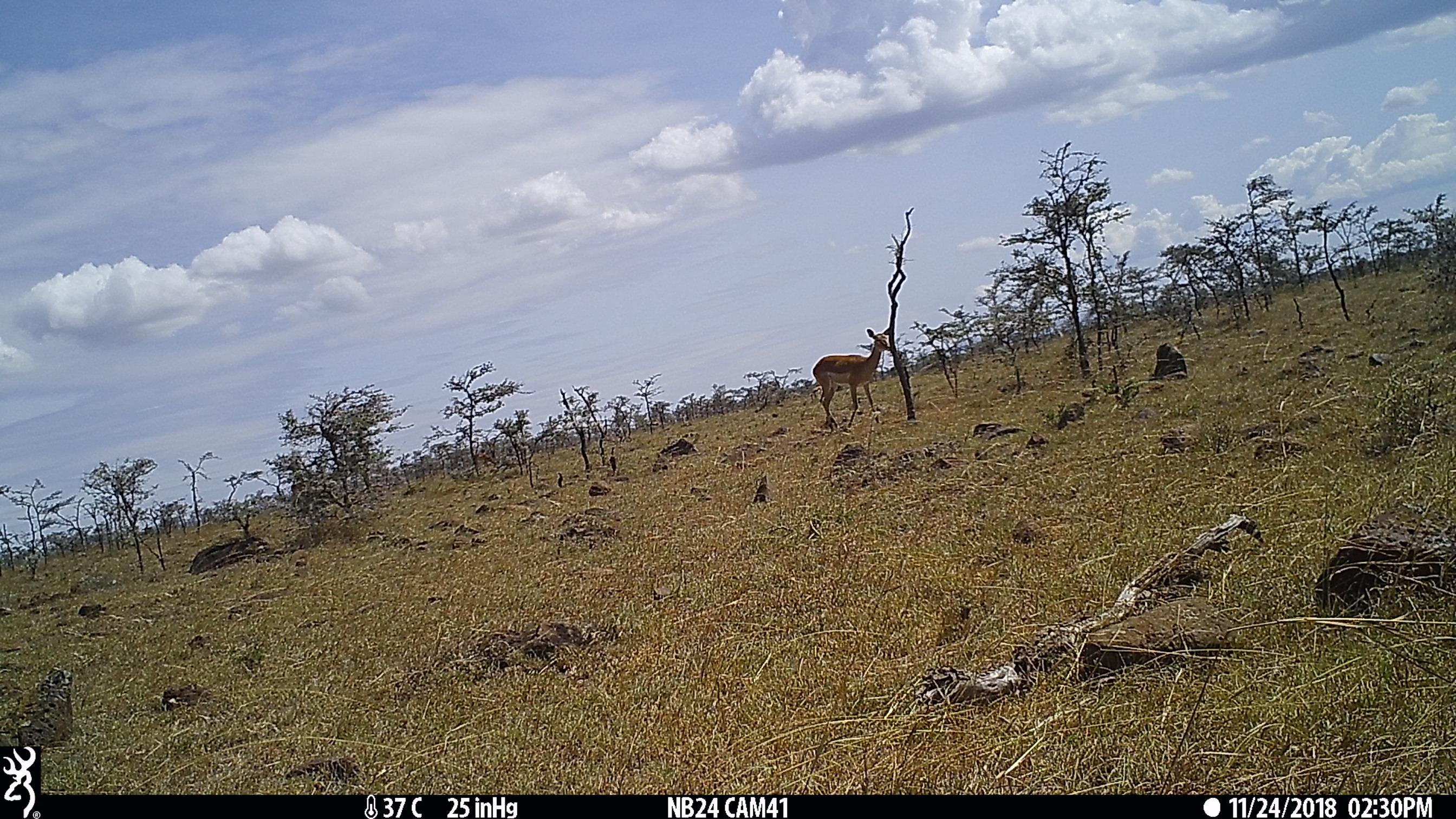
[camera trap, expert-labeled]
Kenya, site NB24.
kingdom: Animalia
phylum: Chordata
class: Mammalia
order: Artiodactyla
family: Bovidae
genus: Aepyceros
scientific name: Aepyceros melampus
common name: impala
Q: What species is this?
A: Impala (Aepyceros melampus).